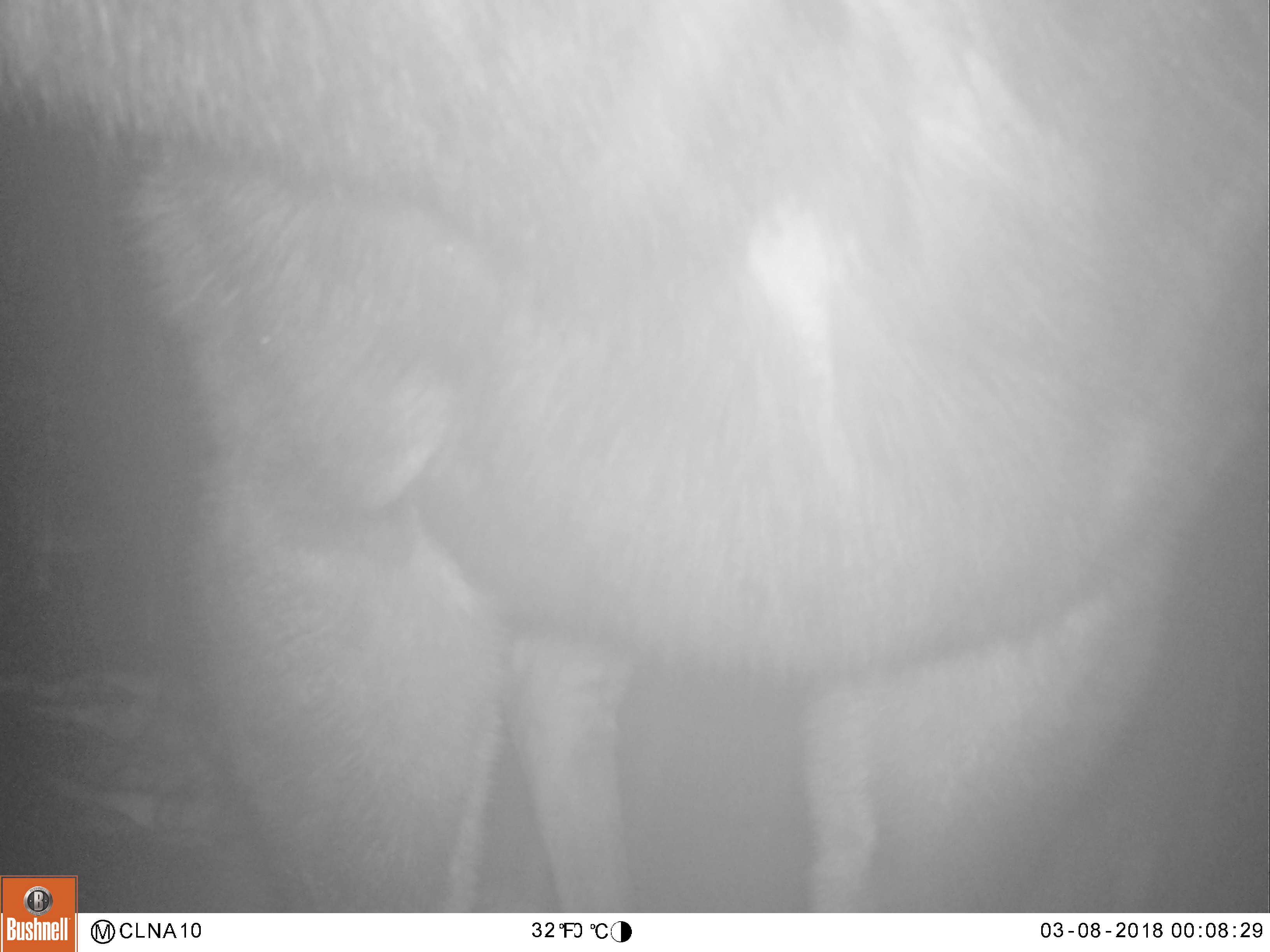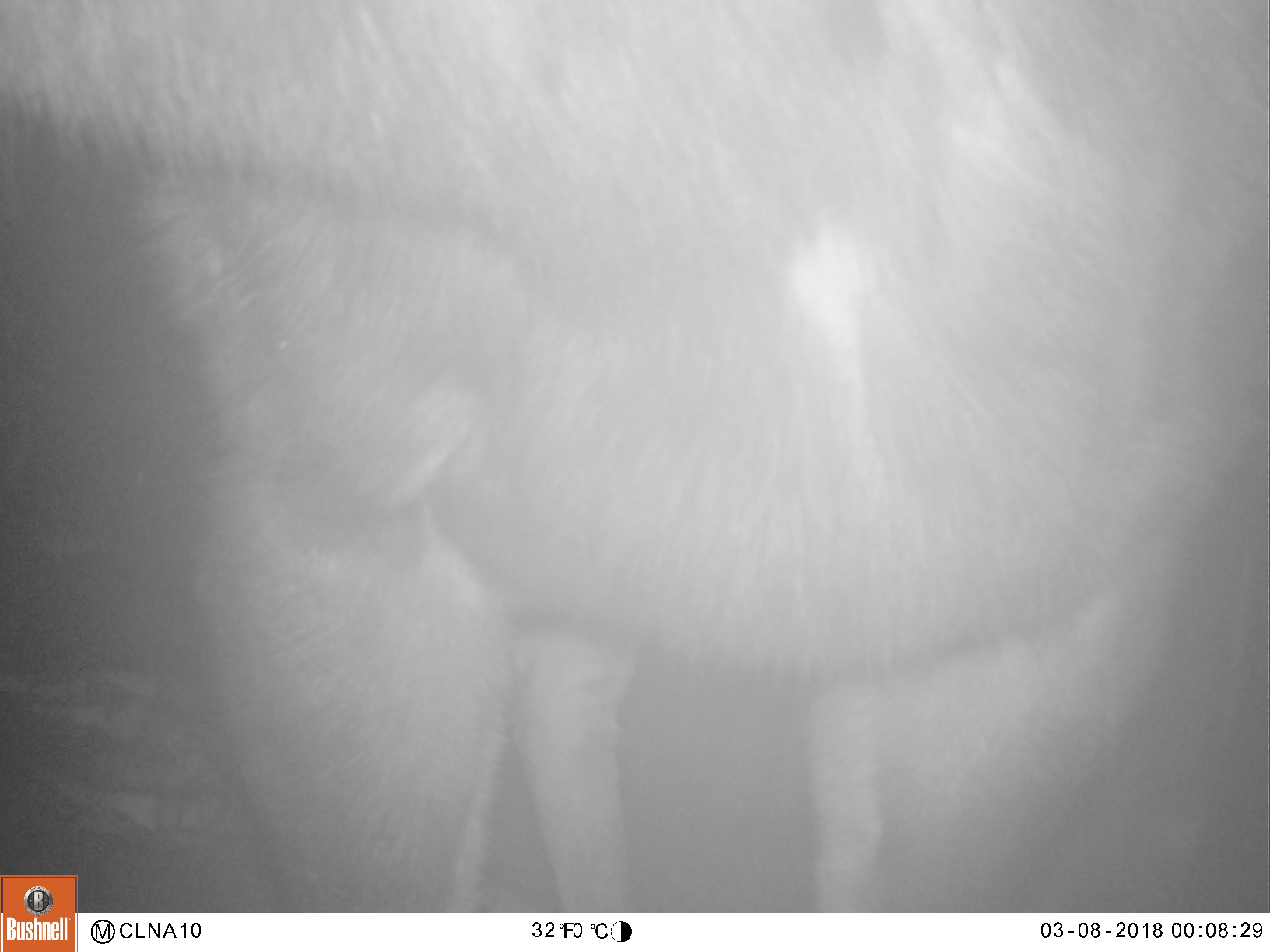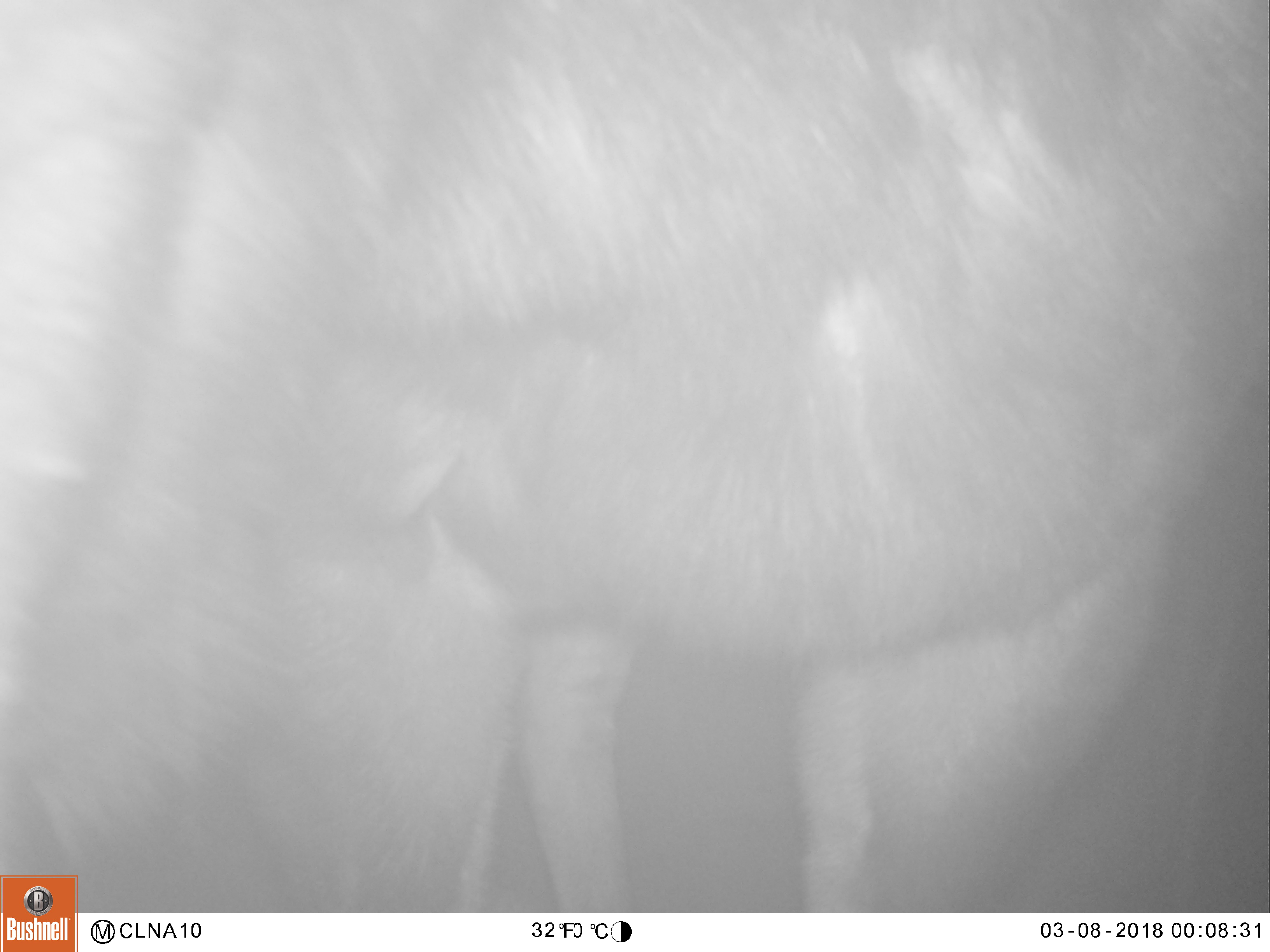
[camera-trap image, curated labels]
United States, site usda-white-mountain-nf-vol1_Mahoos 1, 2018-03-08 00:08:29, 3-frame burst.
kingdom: Animalia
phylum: Chordata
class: Mammalia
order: Artiodactyla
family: Cervidae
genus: Alces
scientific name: Alces alces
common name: moose